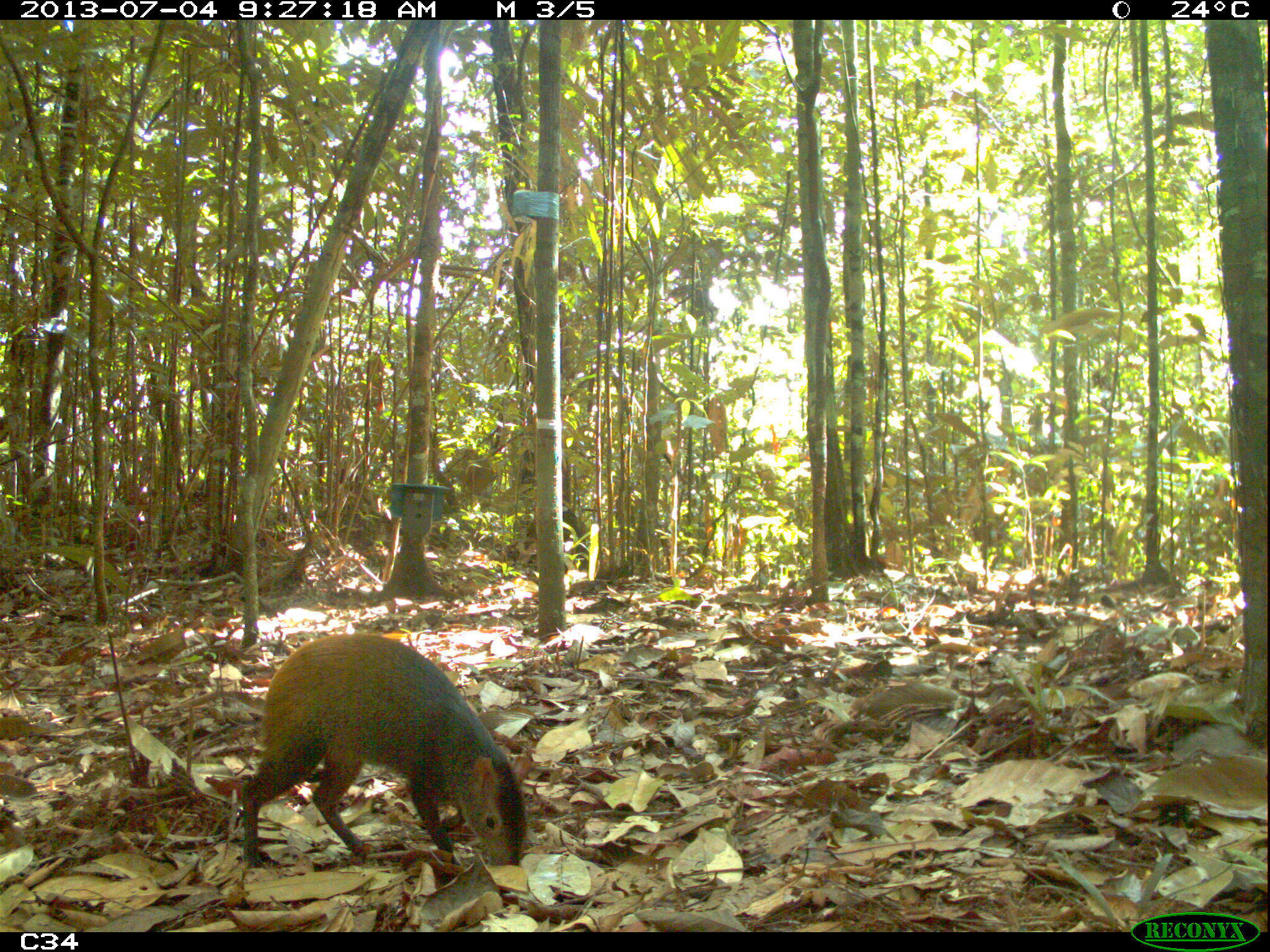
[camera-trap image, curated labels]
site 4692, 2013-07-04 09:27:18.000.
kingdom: Animalia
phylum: Chordata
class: Mammalia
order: Rodentia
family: Dasyproctidae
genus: Dasyprocta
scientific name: Dasyprocta leporina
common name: red-rumped agouti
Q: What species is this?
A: Dasyprocta leporina (red-rumped agouti).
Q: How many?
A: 1.